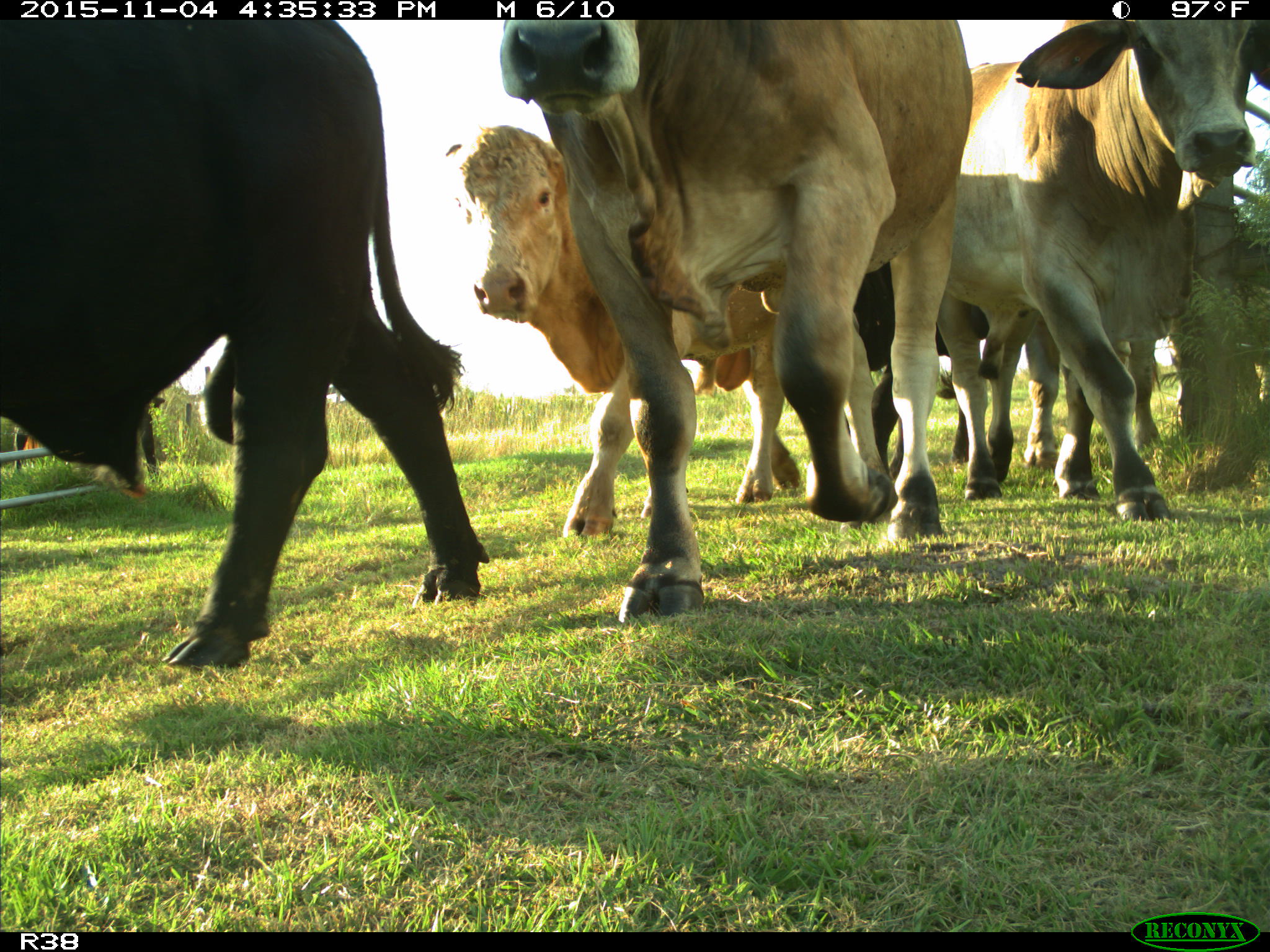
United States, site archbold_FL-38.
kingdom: Animalia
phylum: Chordata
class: Mammalia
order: Artiodactyla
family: Bovidae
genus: Bos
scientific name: Bos taurus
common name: domestic cow